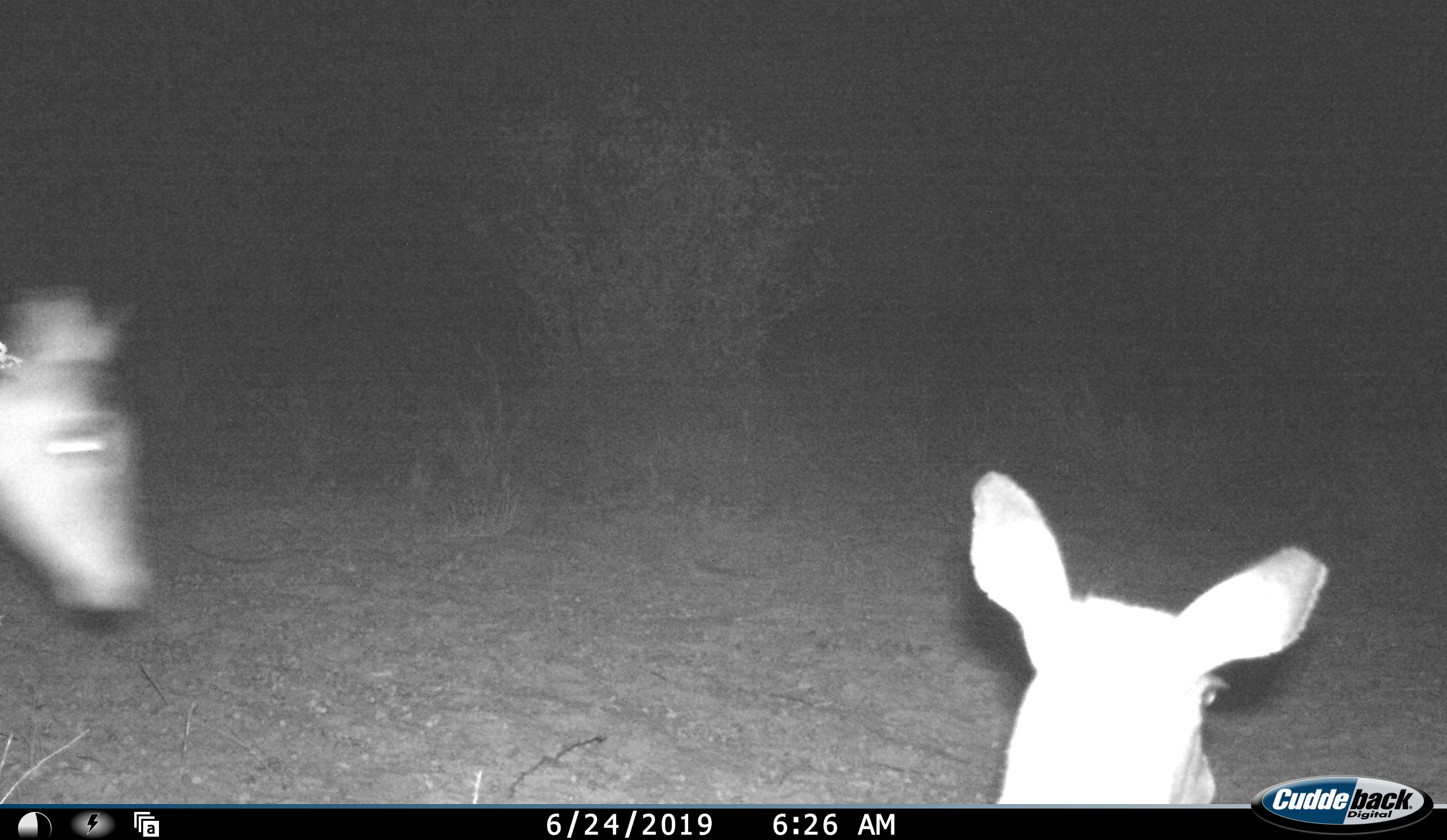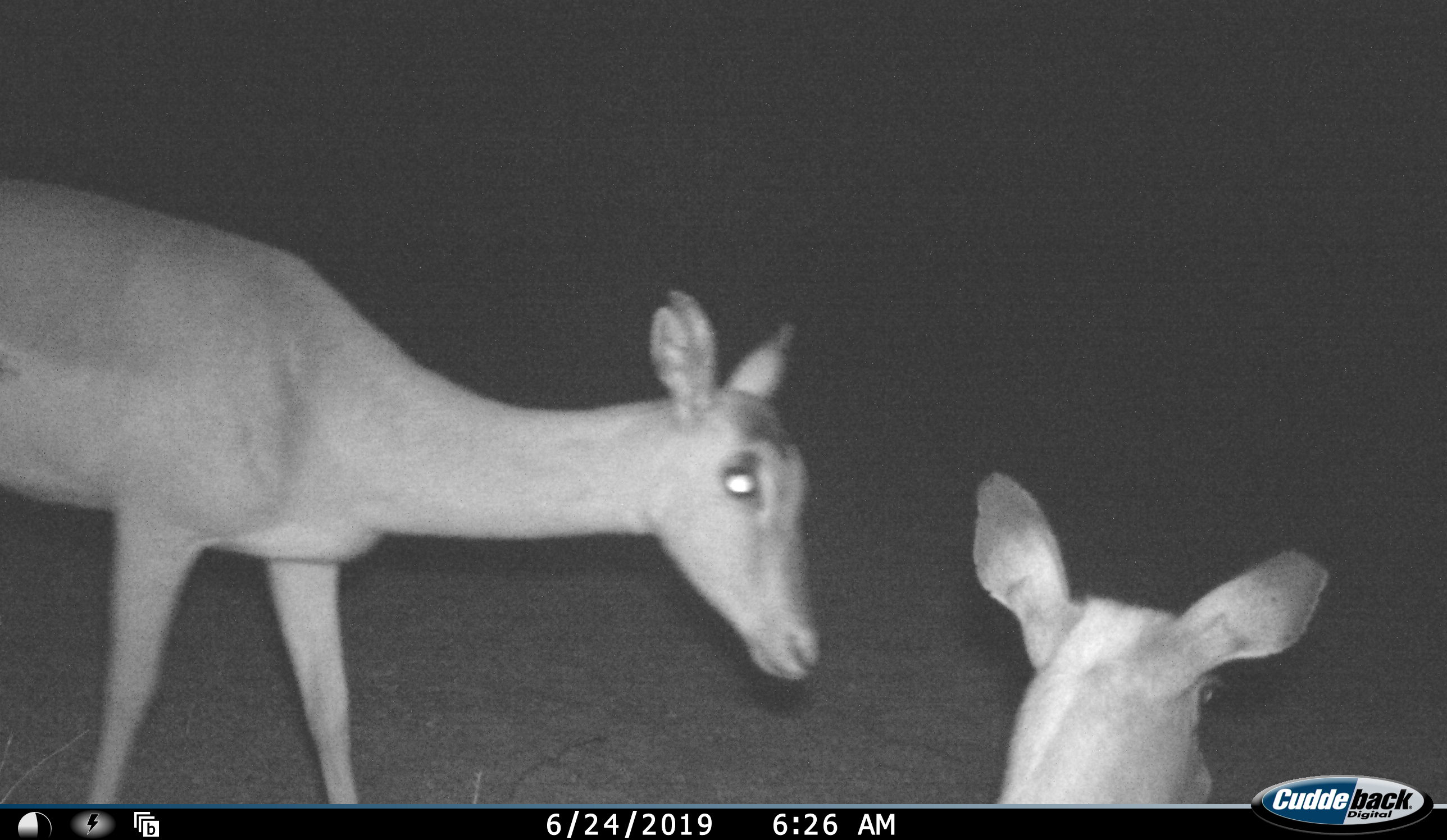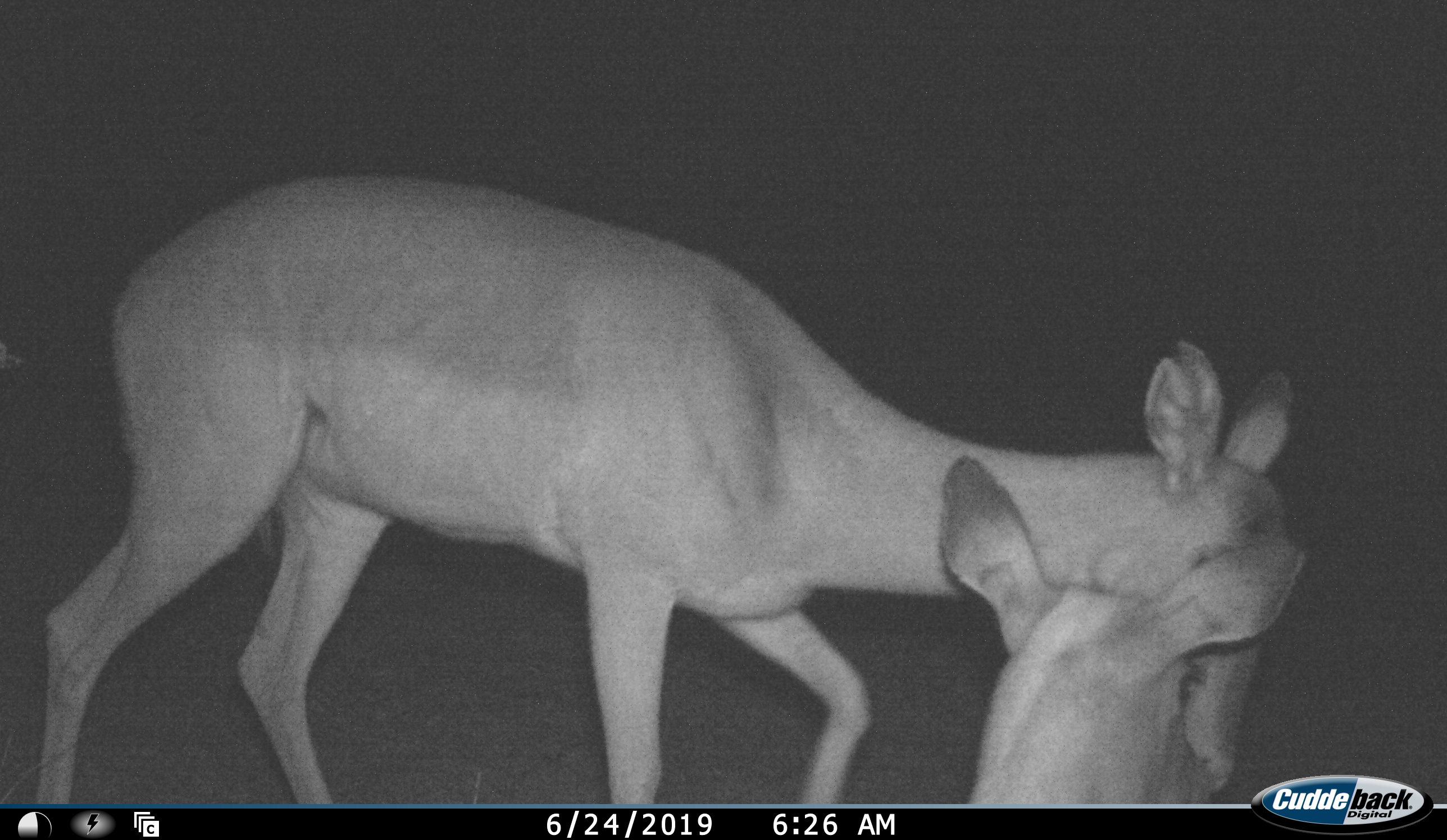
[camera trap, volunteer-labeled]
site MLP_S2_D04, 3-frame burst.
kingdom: Animalia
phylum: Chordata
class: Mammalia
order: Artiodactyla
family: Bovidae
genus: Aepyceros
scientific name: Aepyceros melampus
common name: impala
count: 2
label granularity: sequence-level